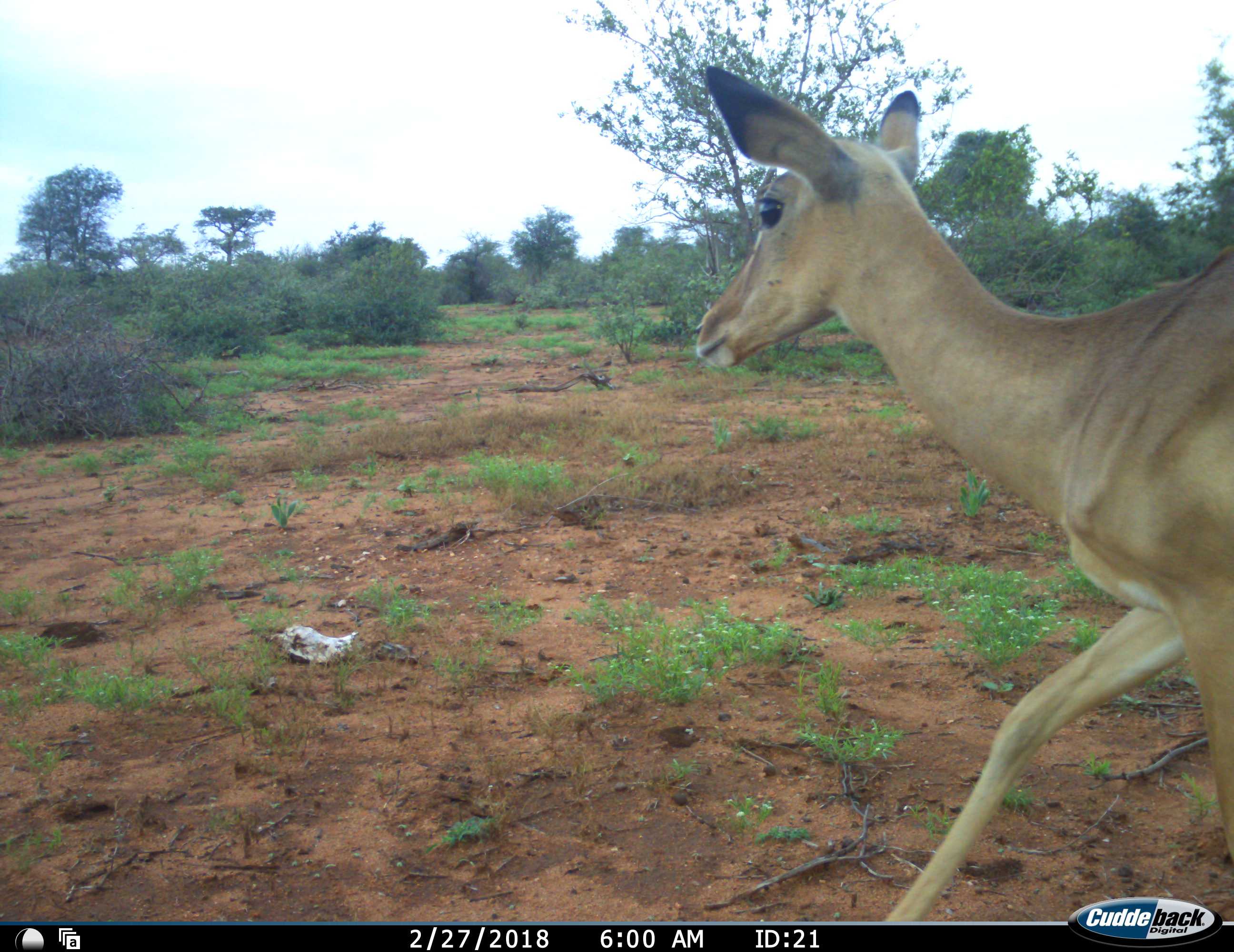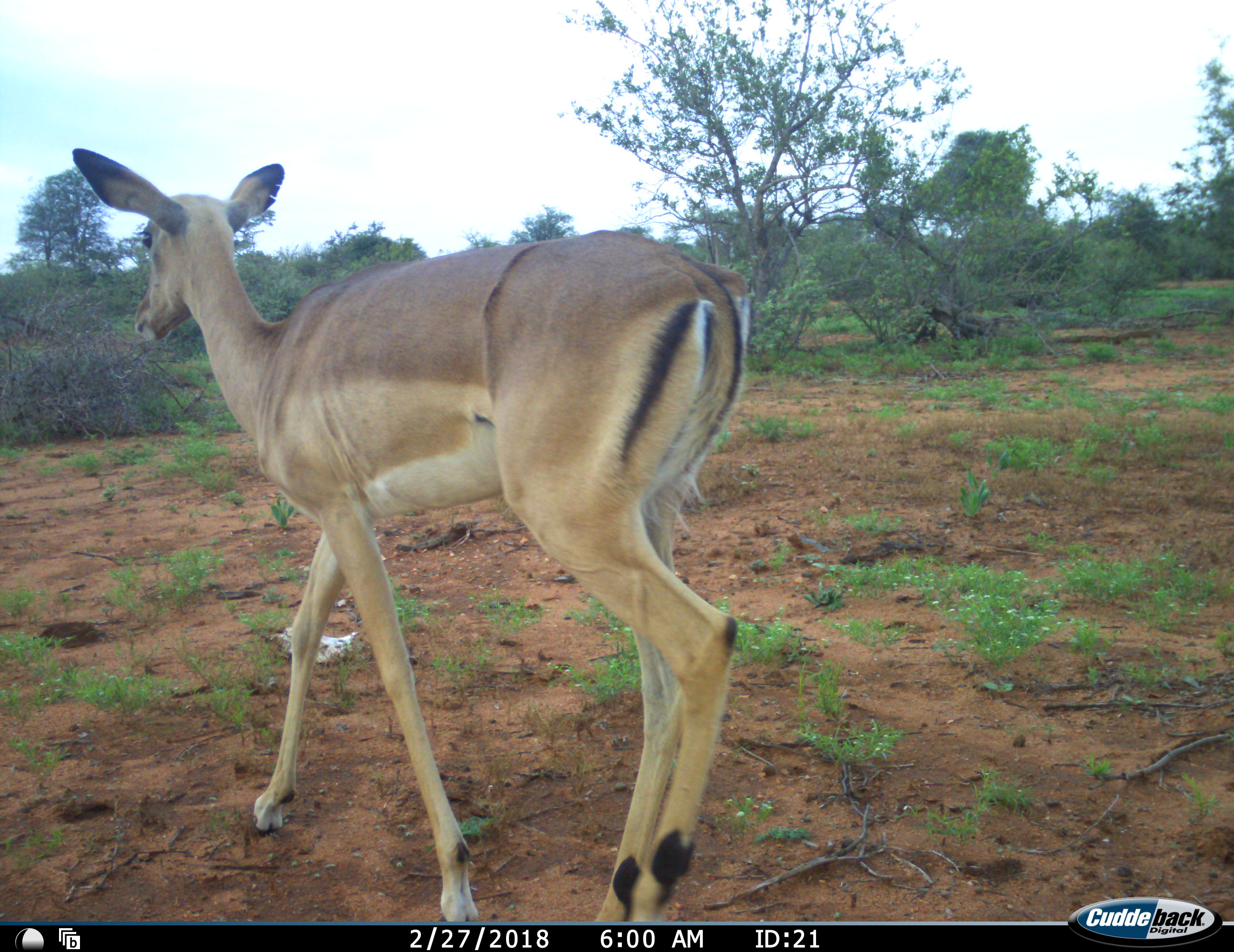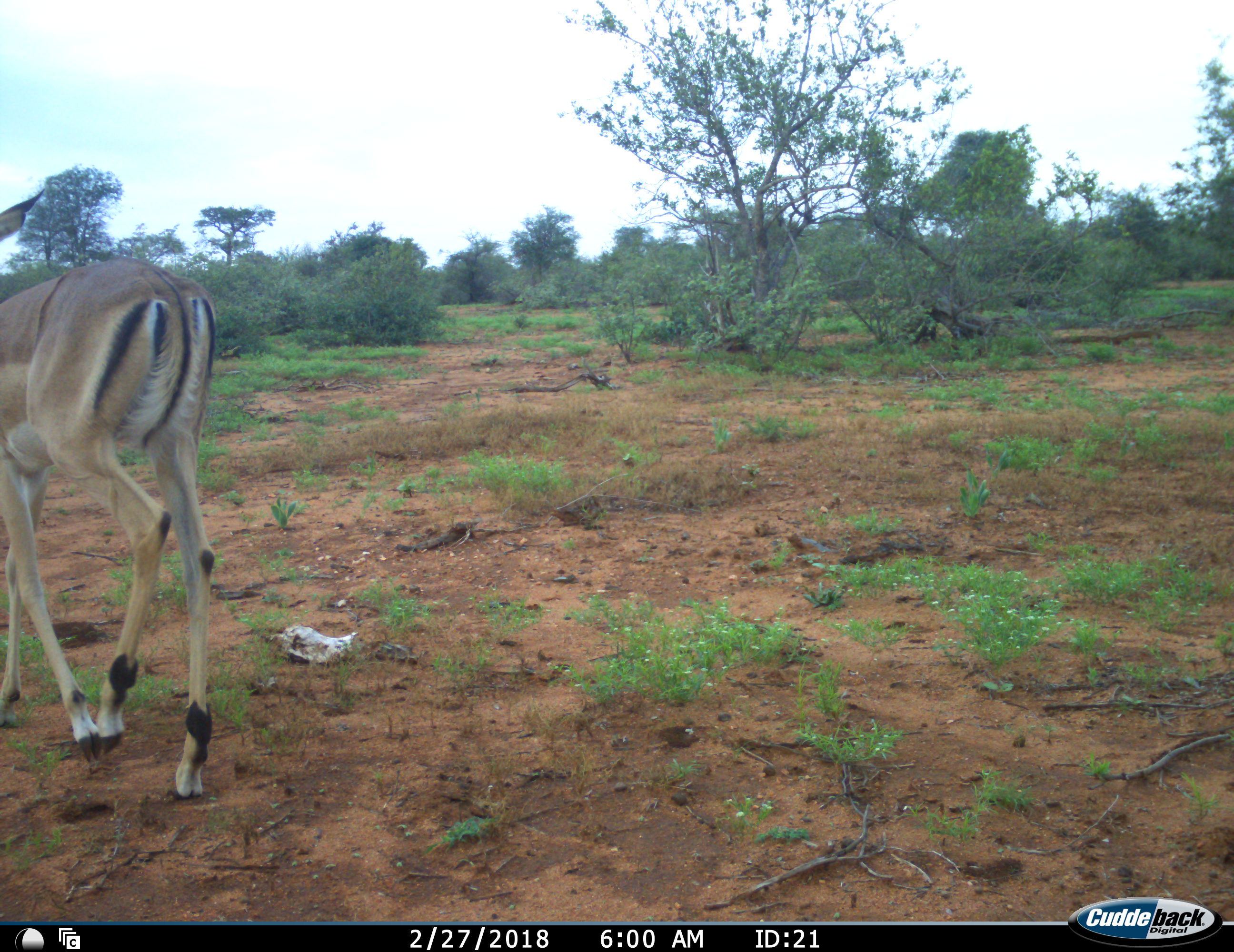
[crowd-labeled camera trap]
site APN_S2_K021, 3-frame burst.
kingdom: Animalia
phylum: Chordata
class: Mammalia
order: Artiodactyla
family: Bovidae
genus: Aepyceros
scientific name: Aepyceros melampus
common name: impala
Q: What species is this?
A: Impala (Aepyceros melampus).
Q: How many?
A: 1.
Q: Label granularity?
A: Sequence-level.